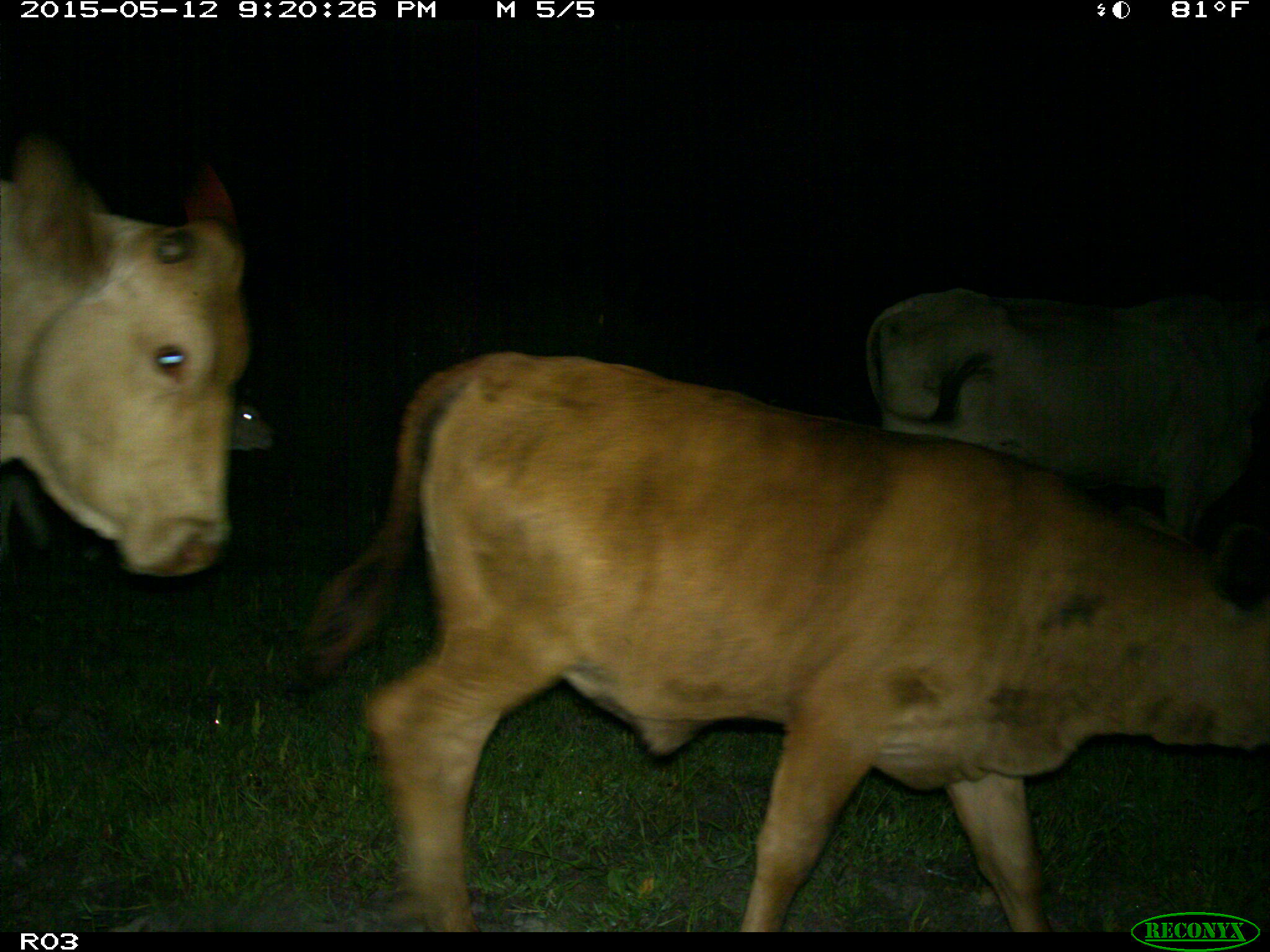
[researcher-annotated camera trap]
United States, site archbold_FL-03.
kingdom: Animalia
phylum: Chordata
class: Mammalia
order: Artiodactyla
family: Bovidae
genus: Bos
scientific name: Bos taurus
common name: domestic cow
Bos taurus (domestic cow).